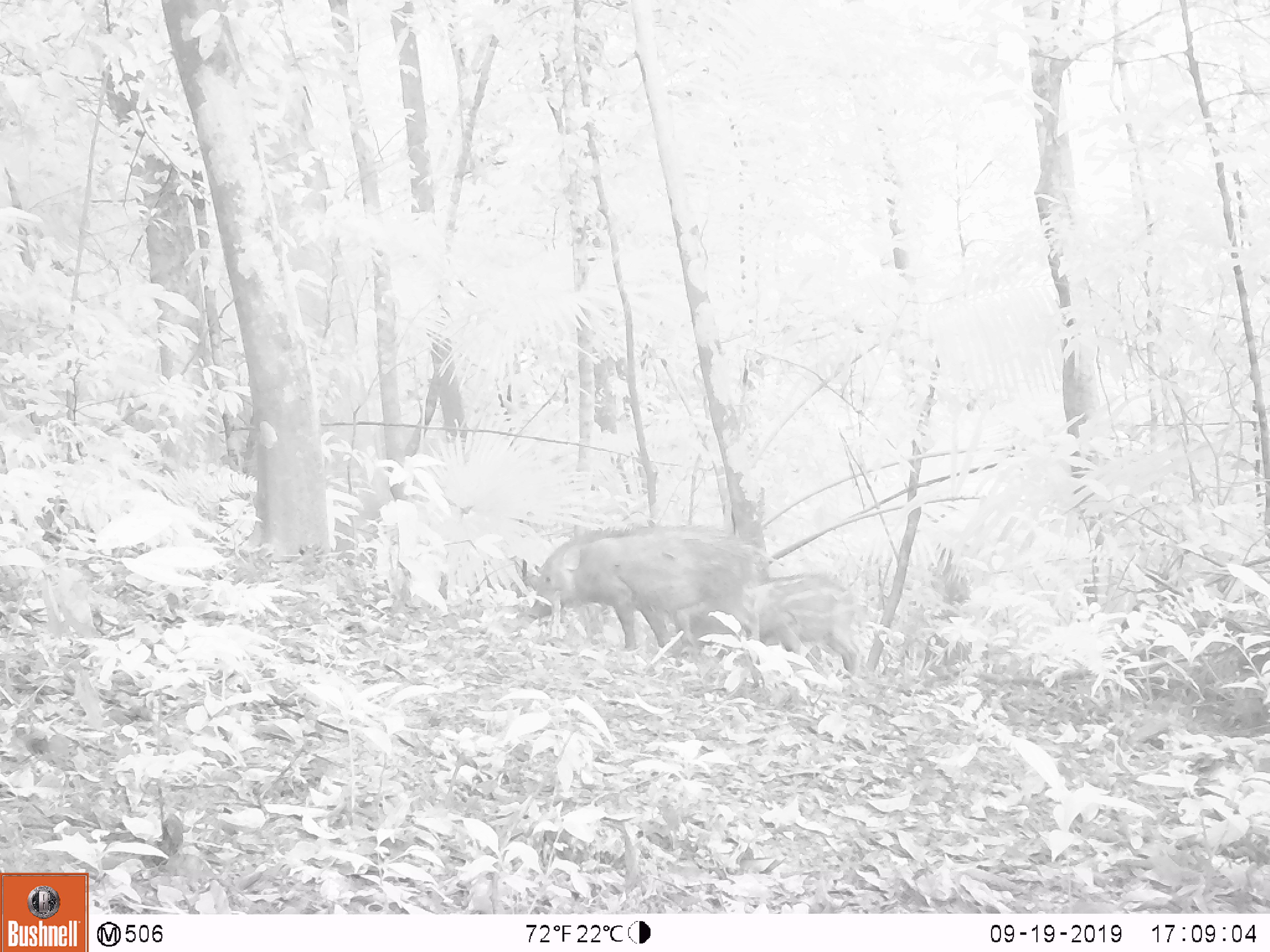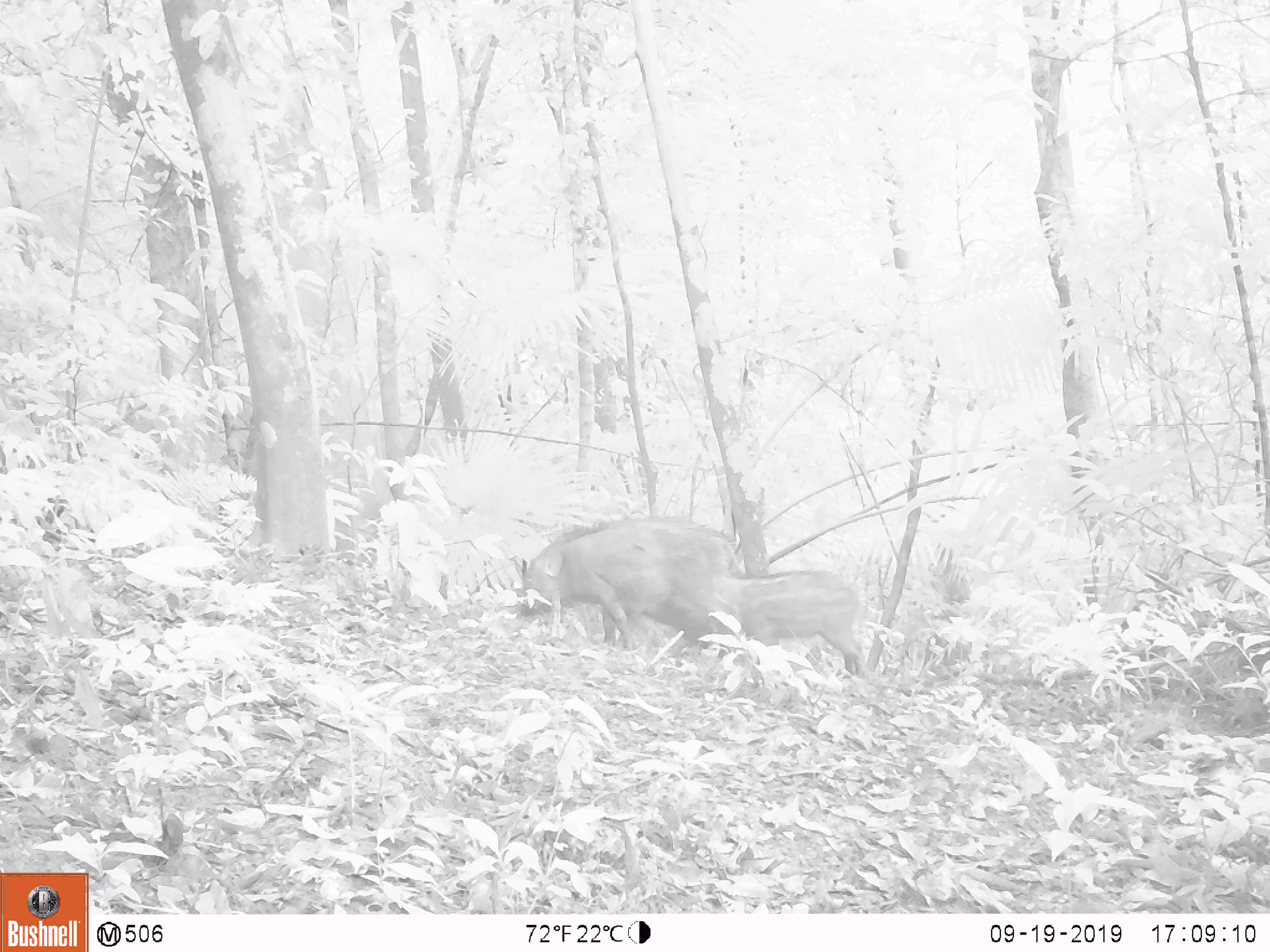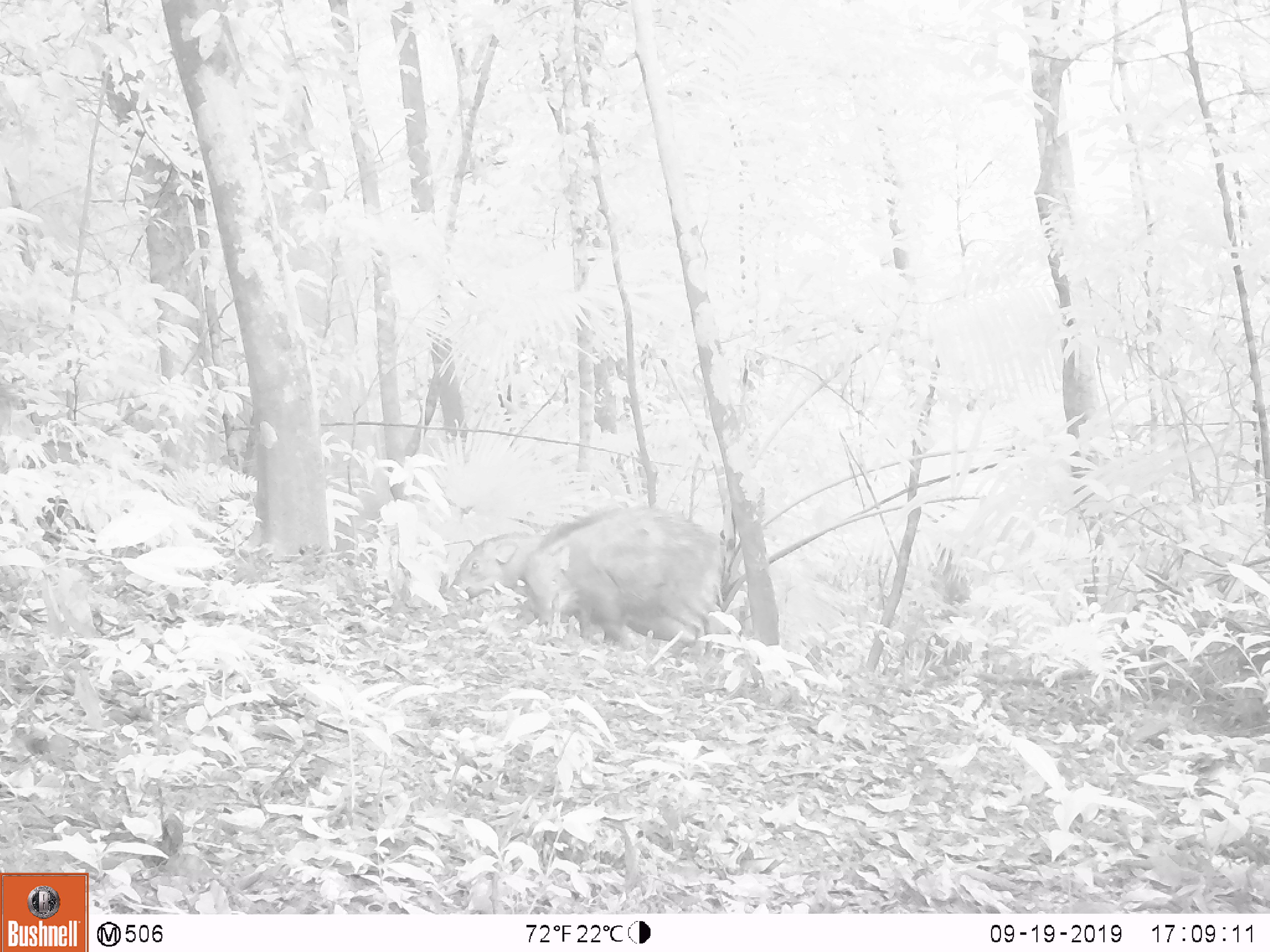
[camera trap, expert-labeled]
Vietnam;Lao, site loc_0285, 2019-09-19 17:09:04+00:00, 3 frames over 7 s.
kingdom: Animalia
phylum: Chordata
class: Mammalia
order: Artiodactyla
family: Suidae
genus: Sus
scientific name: Sus scrofa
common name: eurasian wild pig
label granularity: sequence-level